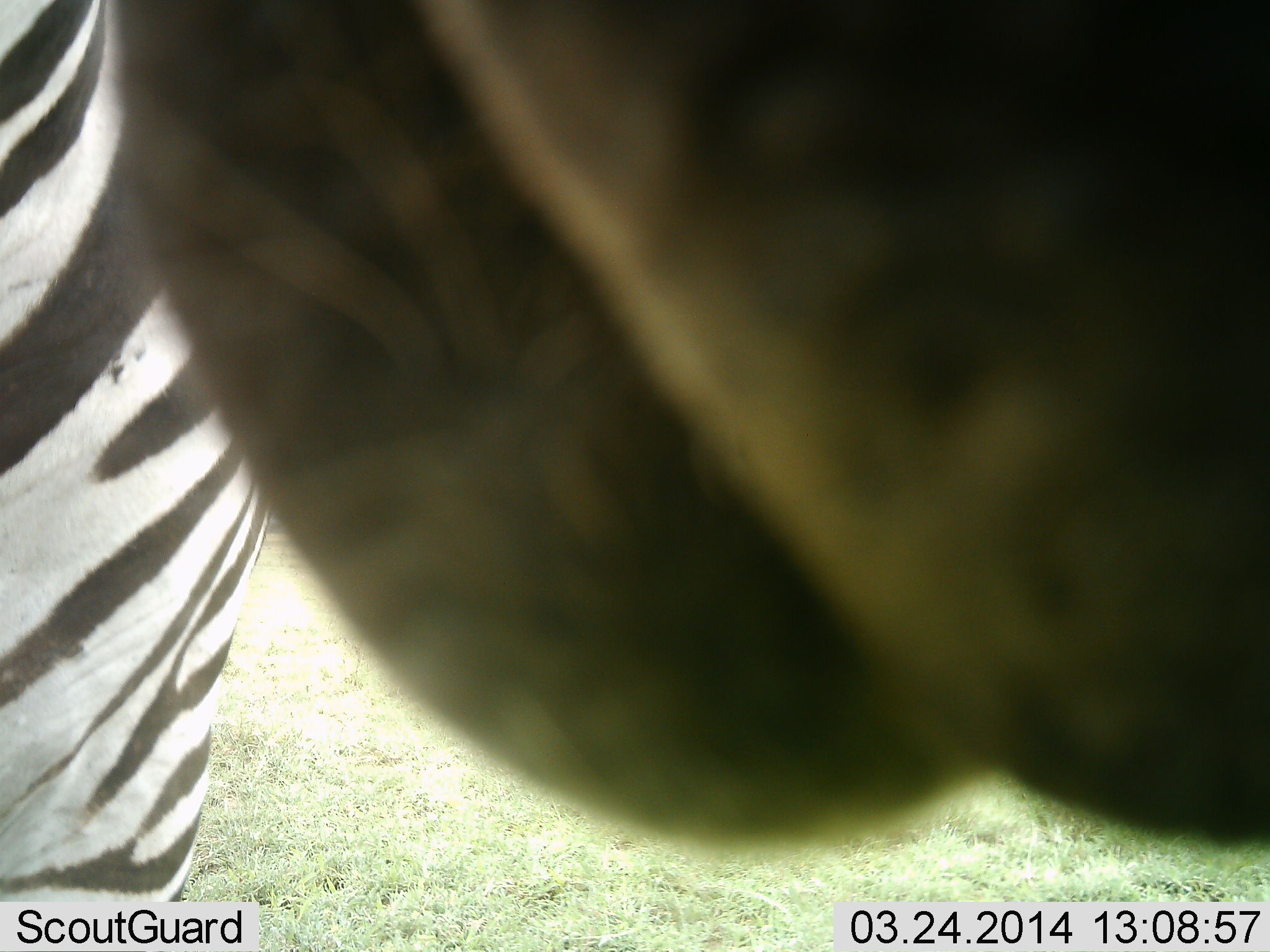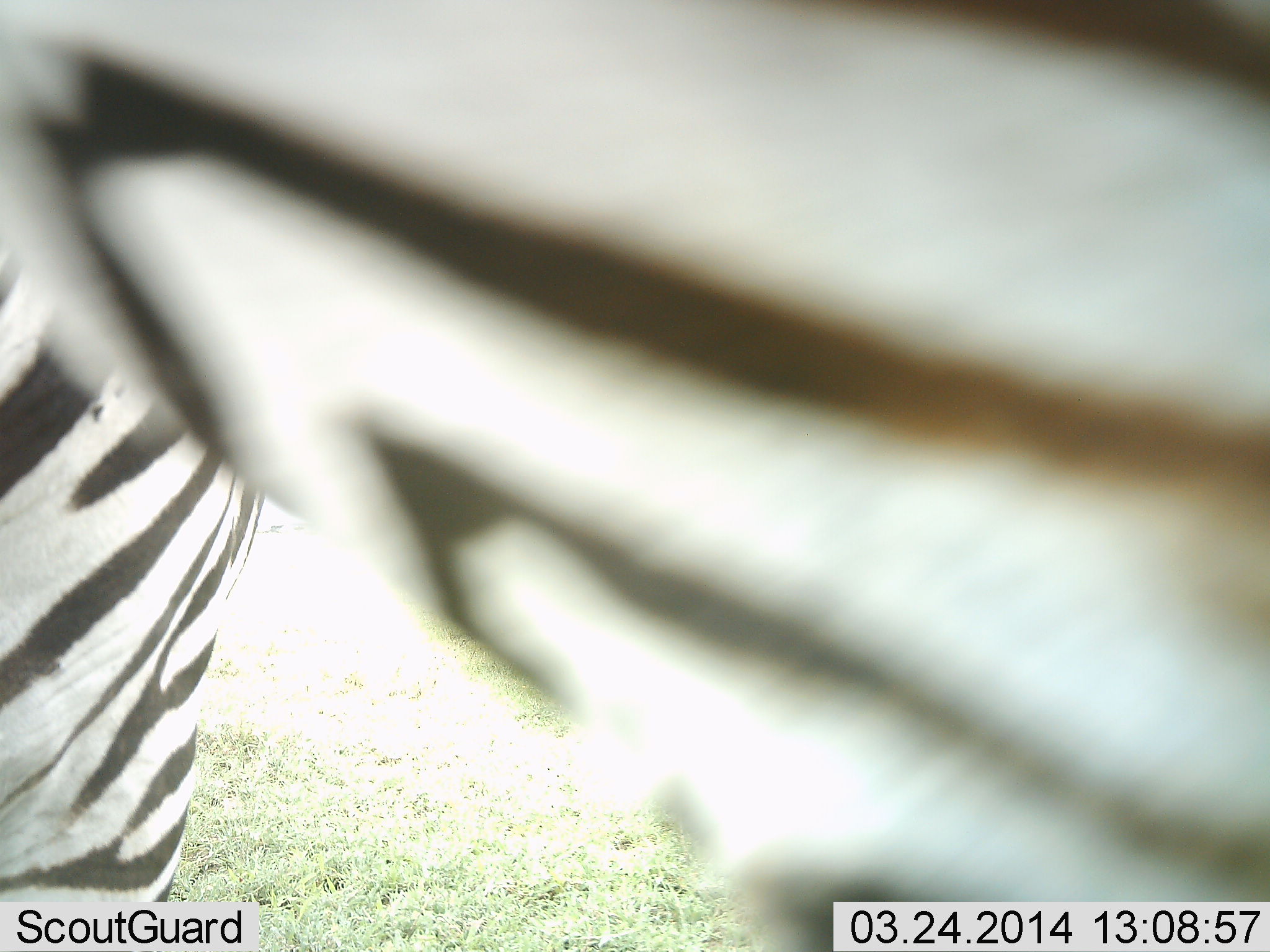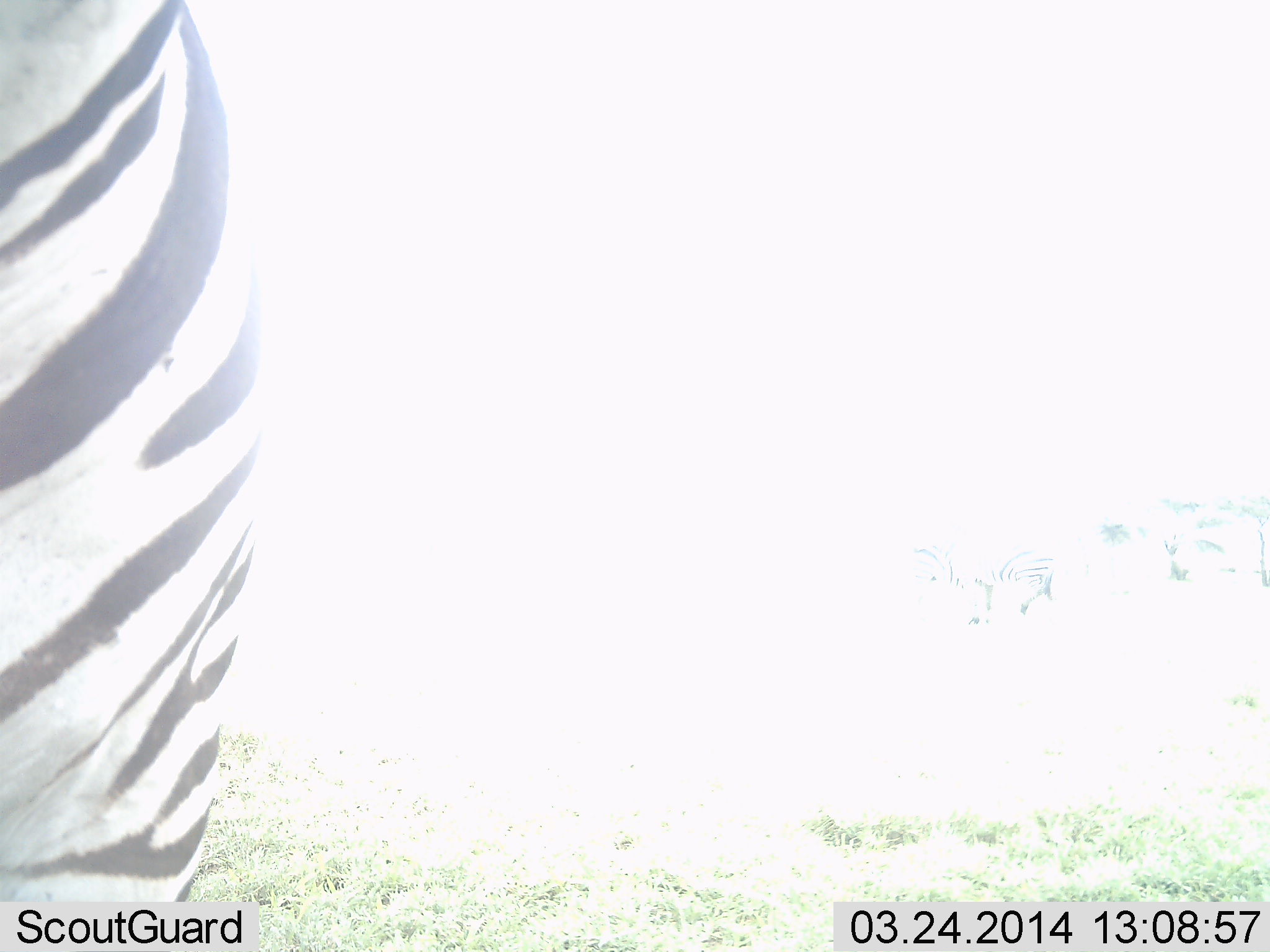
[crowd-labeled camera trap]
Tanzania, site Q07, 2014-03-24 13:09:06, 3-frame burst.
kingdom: Animalia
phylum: Chordata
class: Mammalia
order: Perissodactyla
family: Equidae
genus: Equus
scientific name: Equus quagga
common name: plains zebra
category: zebra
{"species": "zebra (plains zebra) (Equus quagga)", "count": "1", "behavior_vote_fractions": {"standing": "80%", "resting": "0%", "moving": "40%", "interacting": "0%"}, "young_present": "0%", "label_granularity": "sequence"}